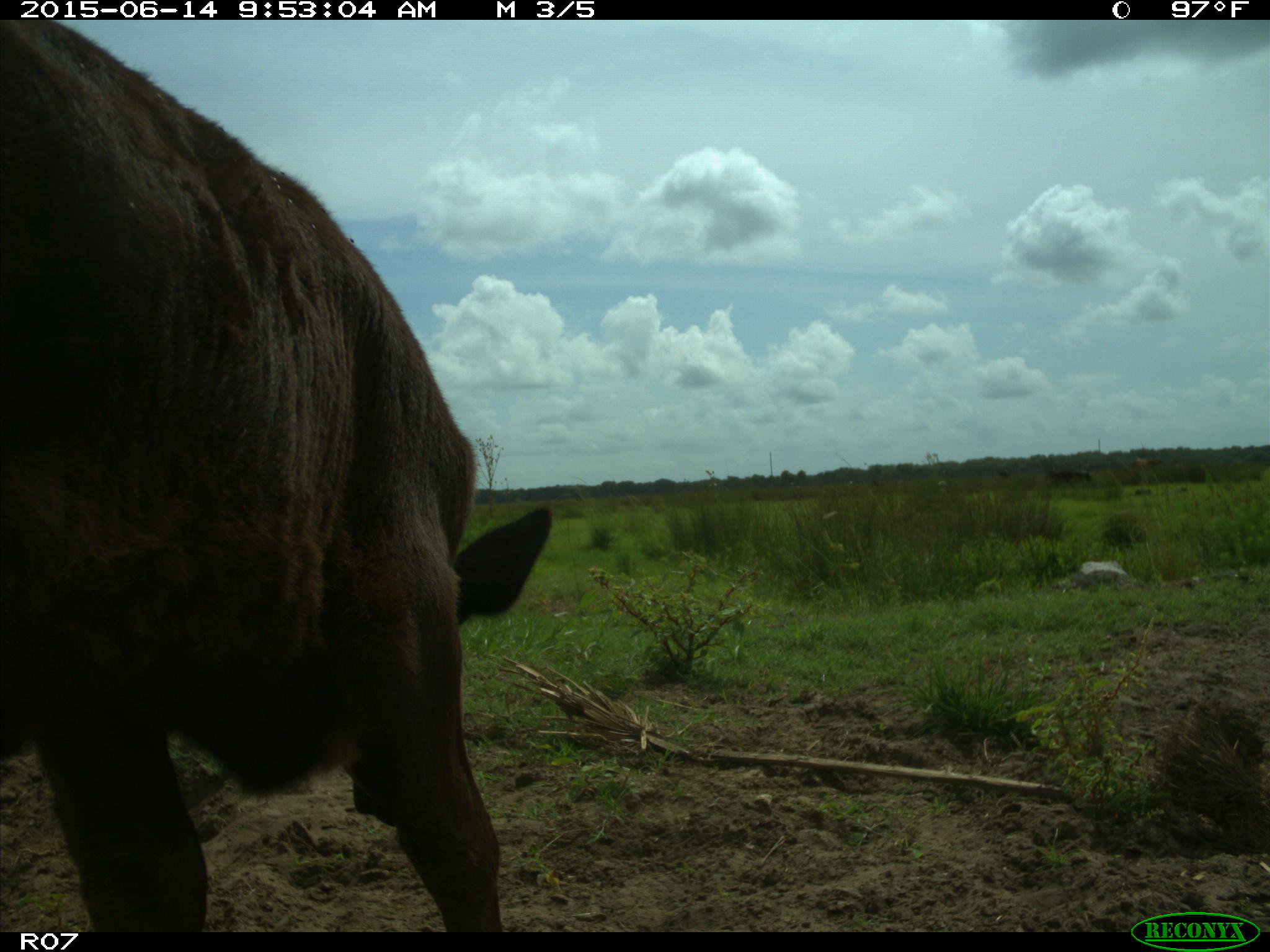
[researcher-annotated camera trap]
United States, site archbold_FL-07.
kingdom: Animalia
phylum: Chordata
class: Mammalia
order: Artiodactyla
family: Bovidae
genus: Bos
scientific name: Bos taurus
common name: domestic cow